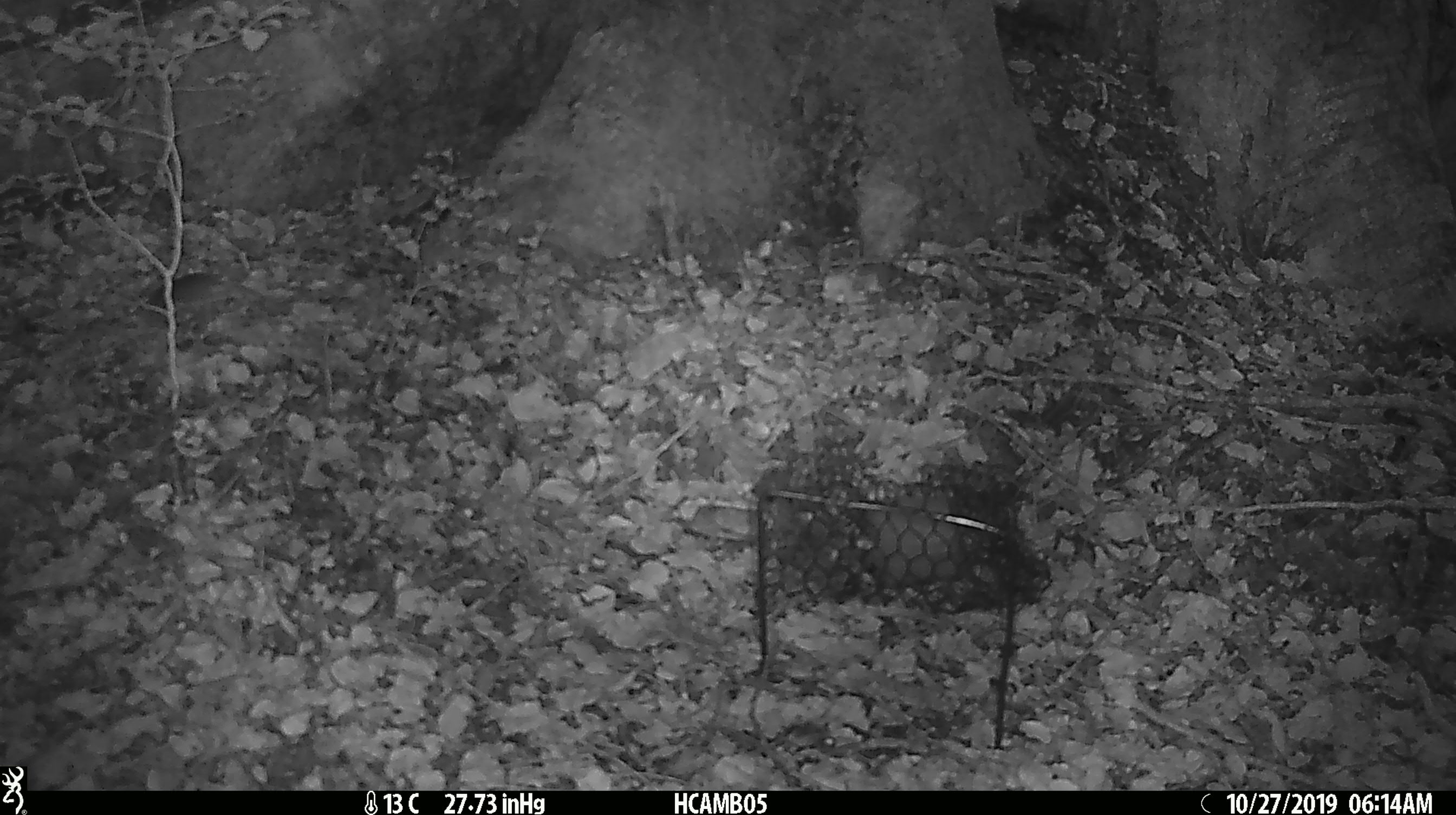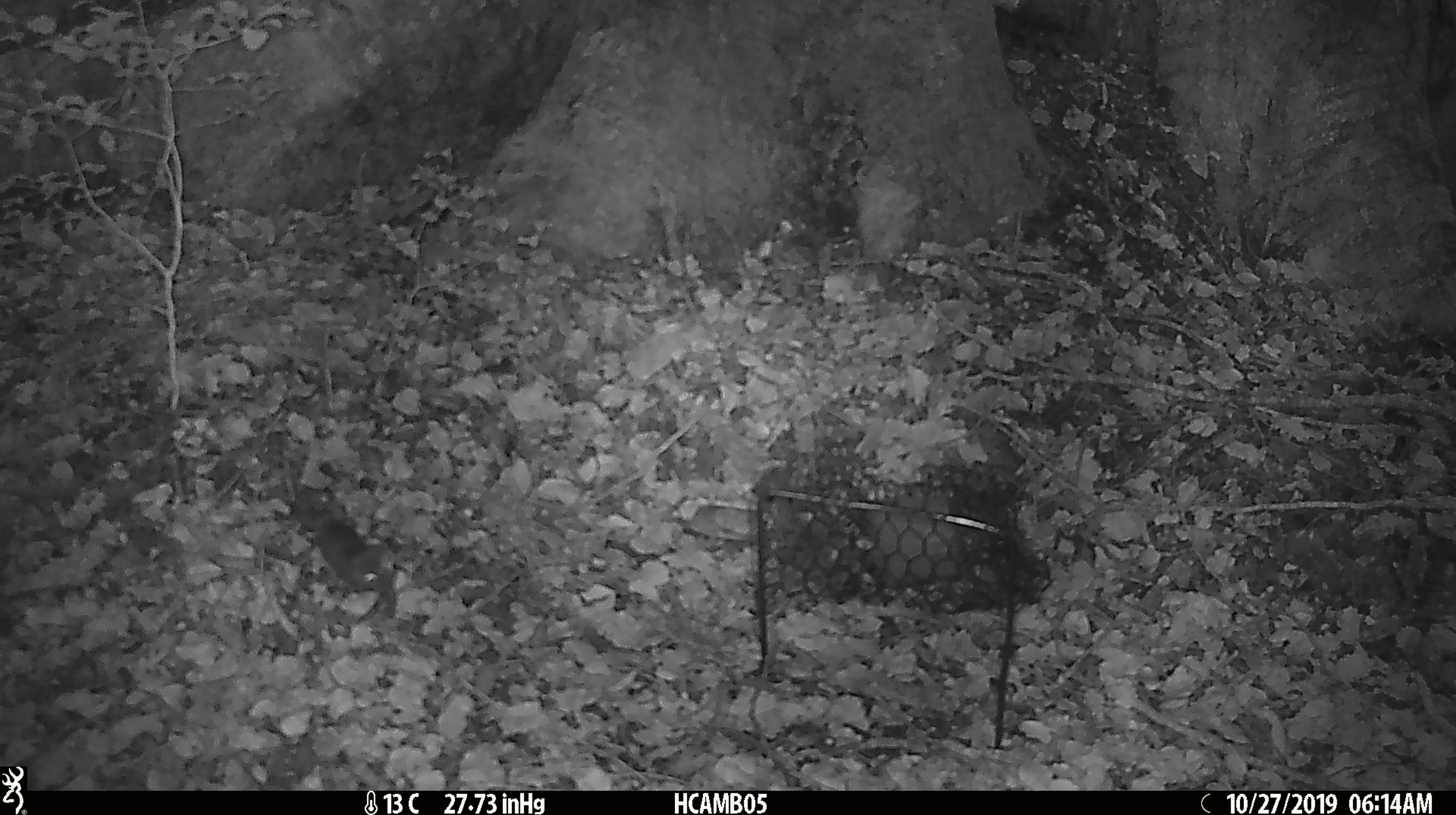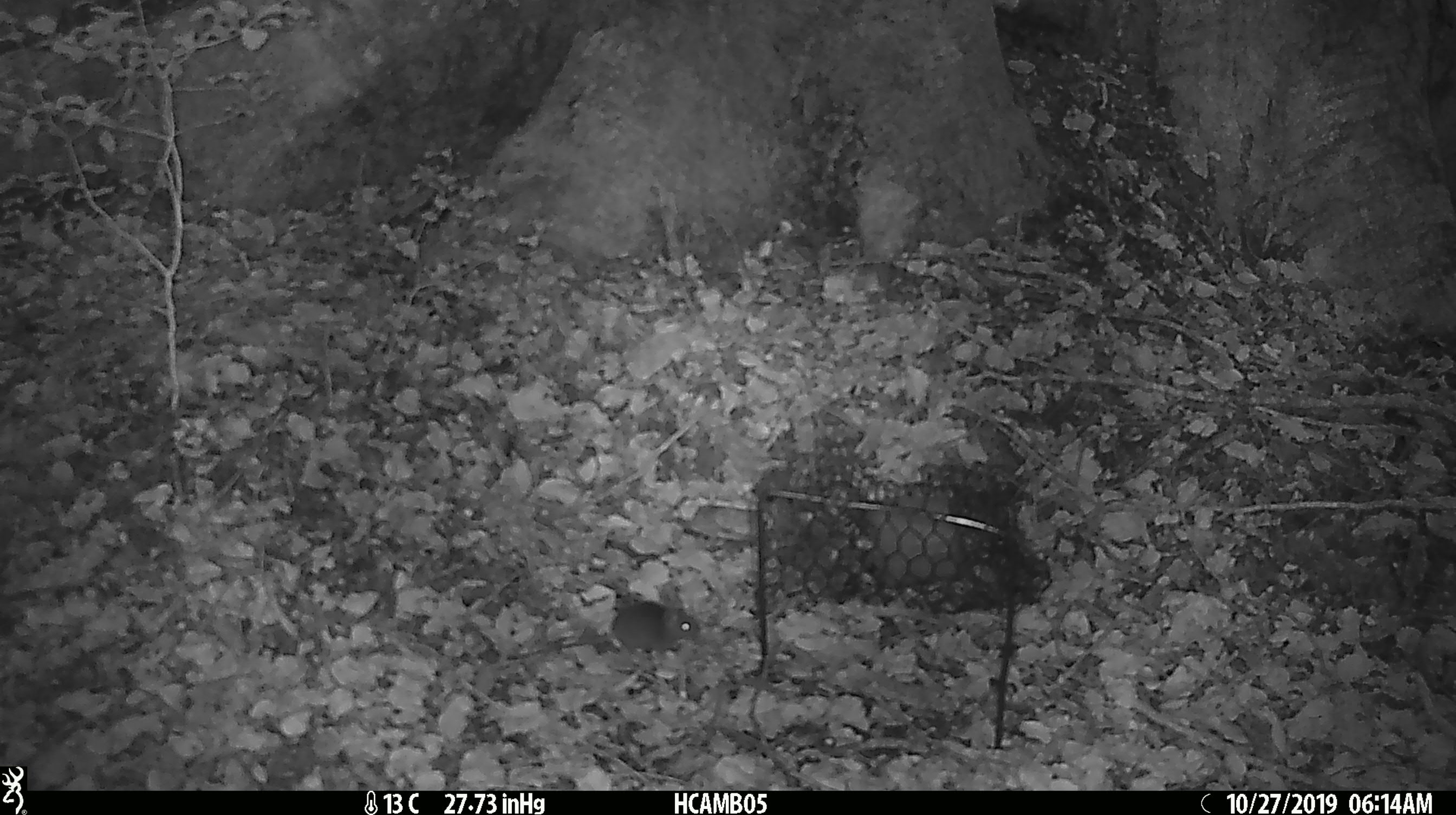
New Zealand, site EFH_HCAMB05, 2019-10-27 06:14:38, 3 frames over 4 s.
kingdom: Animalia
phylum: Chordata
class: Mammalia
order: Rodentia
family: Muridae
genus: Mus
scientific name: Mus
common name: mouse